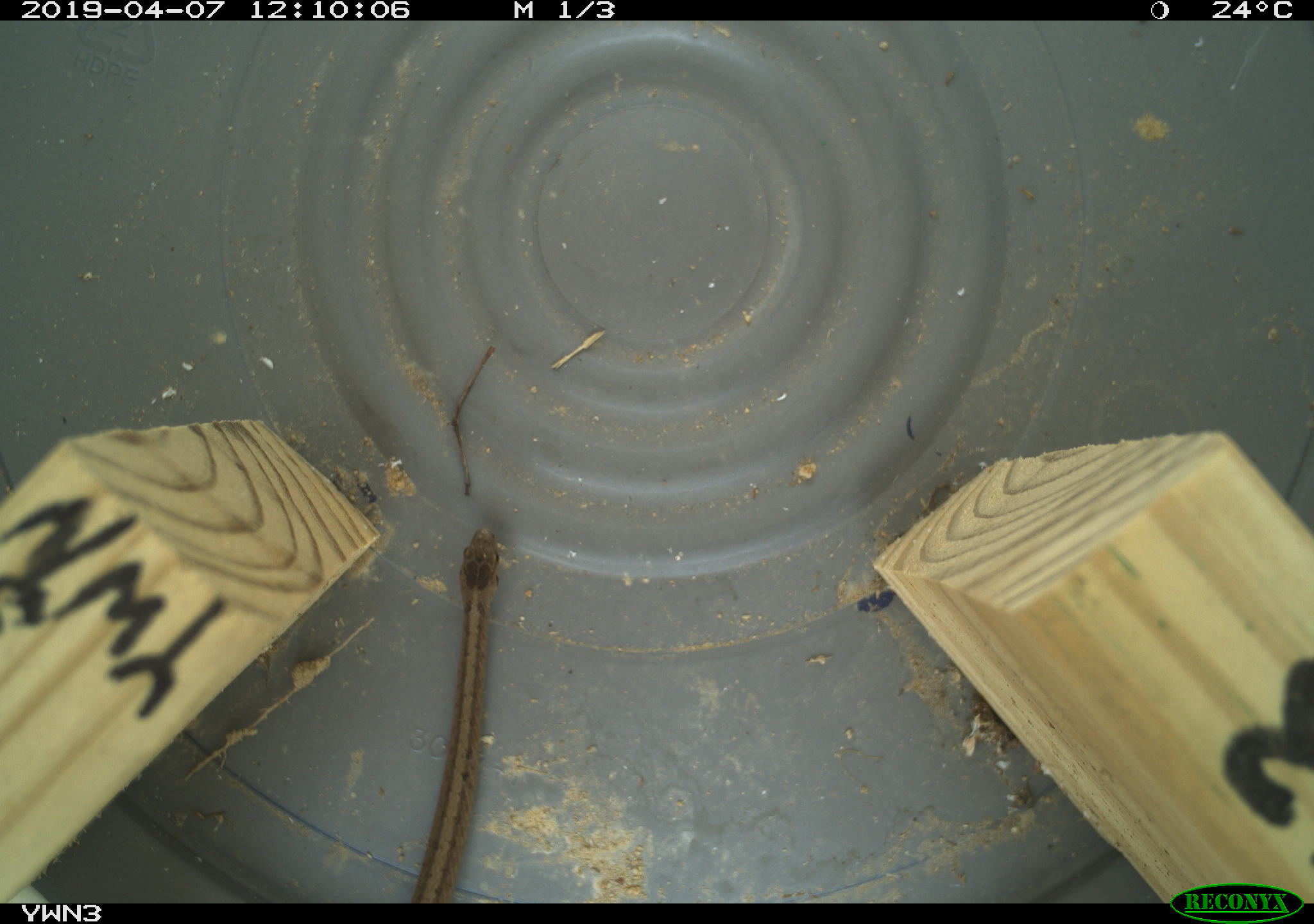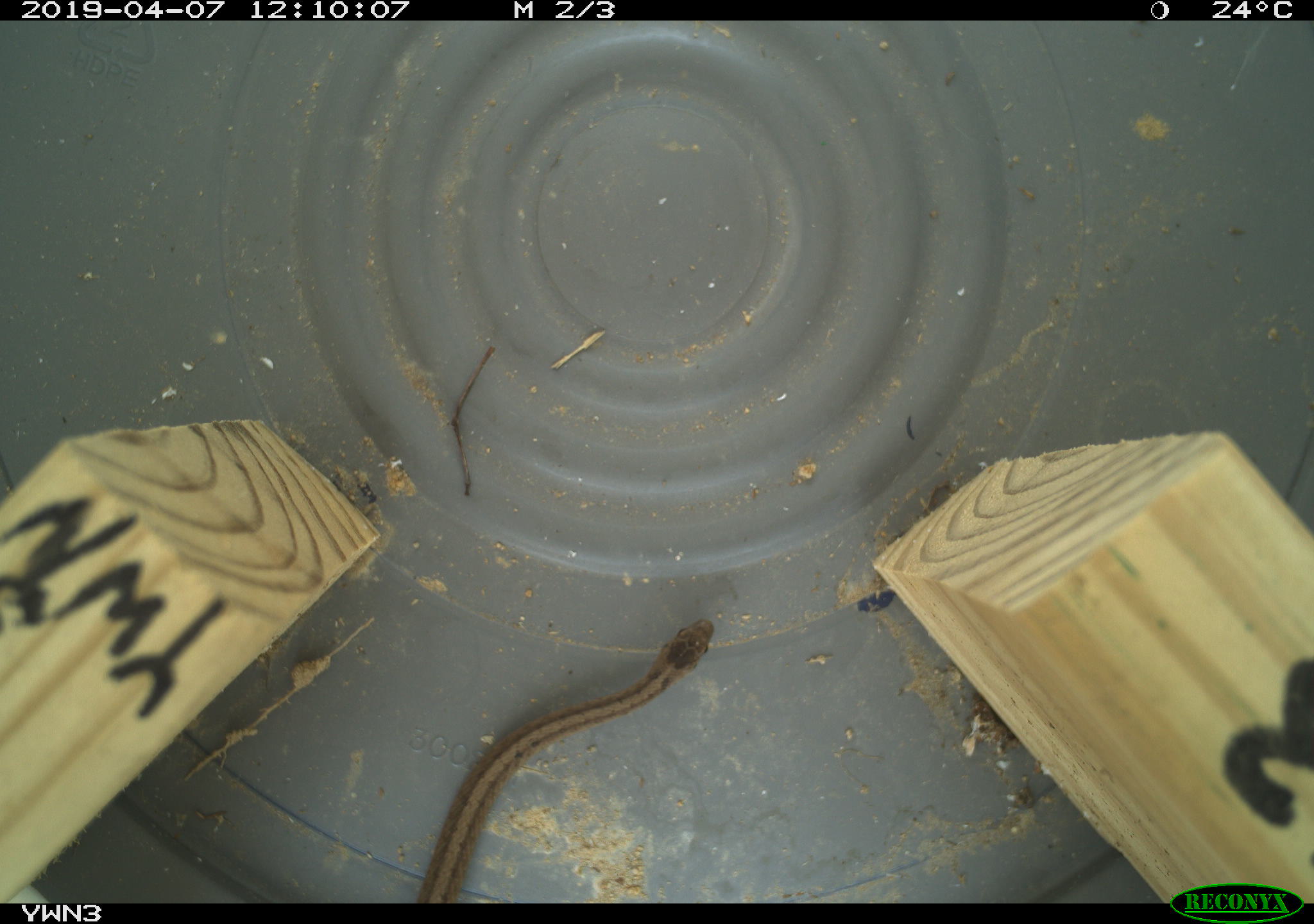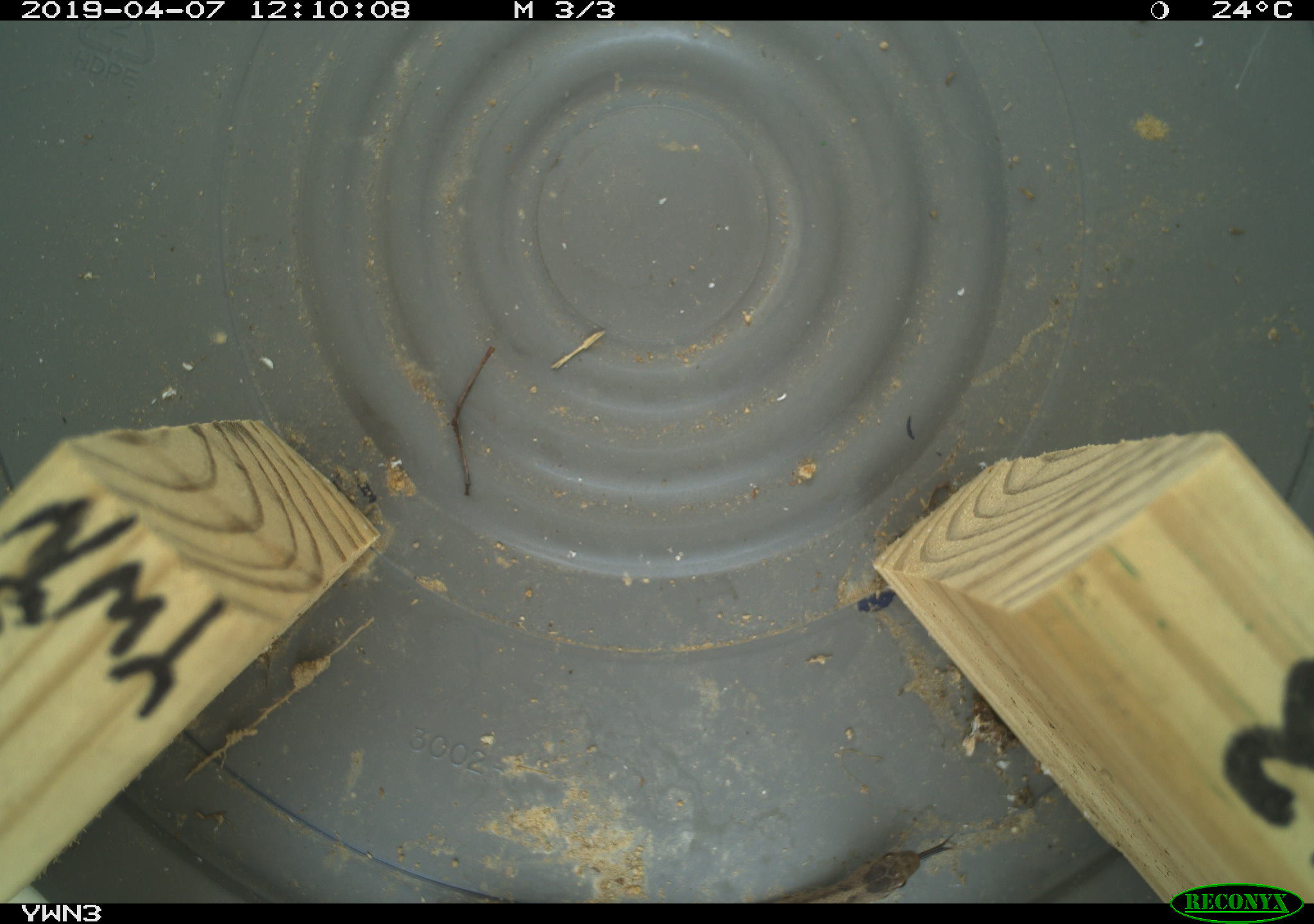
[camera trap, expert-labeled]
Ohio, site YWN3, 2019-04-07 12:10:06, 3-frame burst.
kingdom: Animalia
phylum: Chordata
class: Reptilia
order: Squamata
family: Colubridae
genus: Storeria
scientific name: Storeria dekayi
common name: dekay's brownsnake